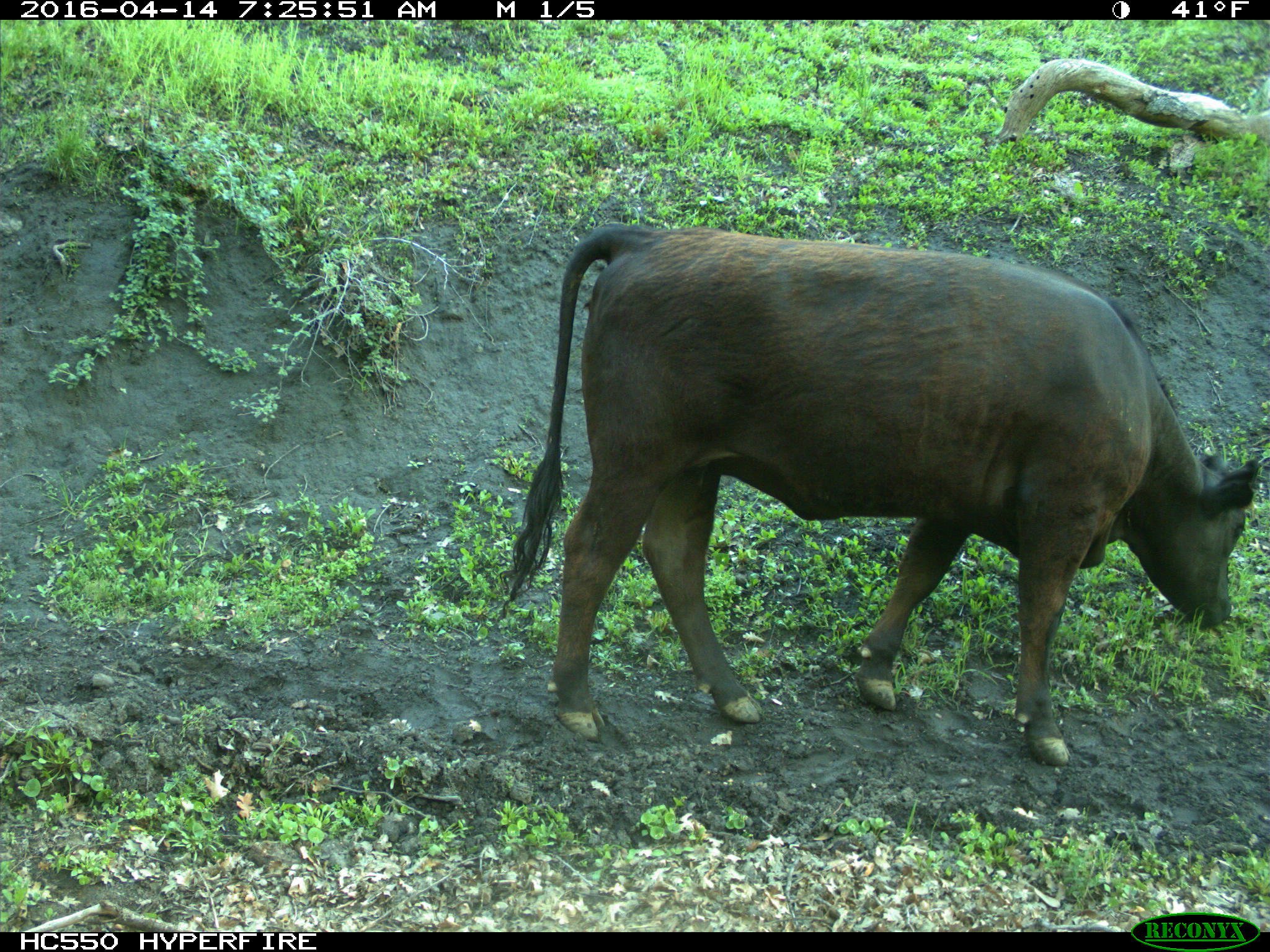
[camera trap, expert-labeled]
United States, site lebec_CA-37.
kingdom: Animalia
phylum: Chordata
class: Mammalia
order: Artiodactyla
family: Bovidae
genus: Bos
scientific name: Bos taurus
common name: domestic cow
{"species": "Bos taurus (domestic cow)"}